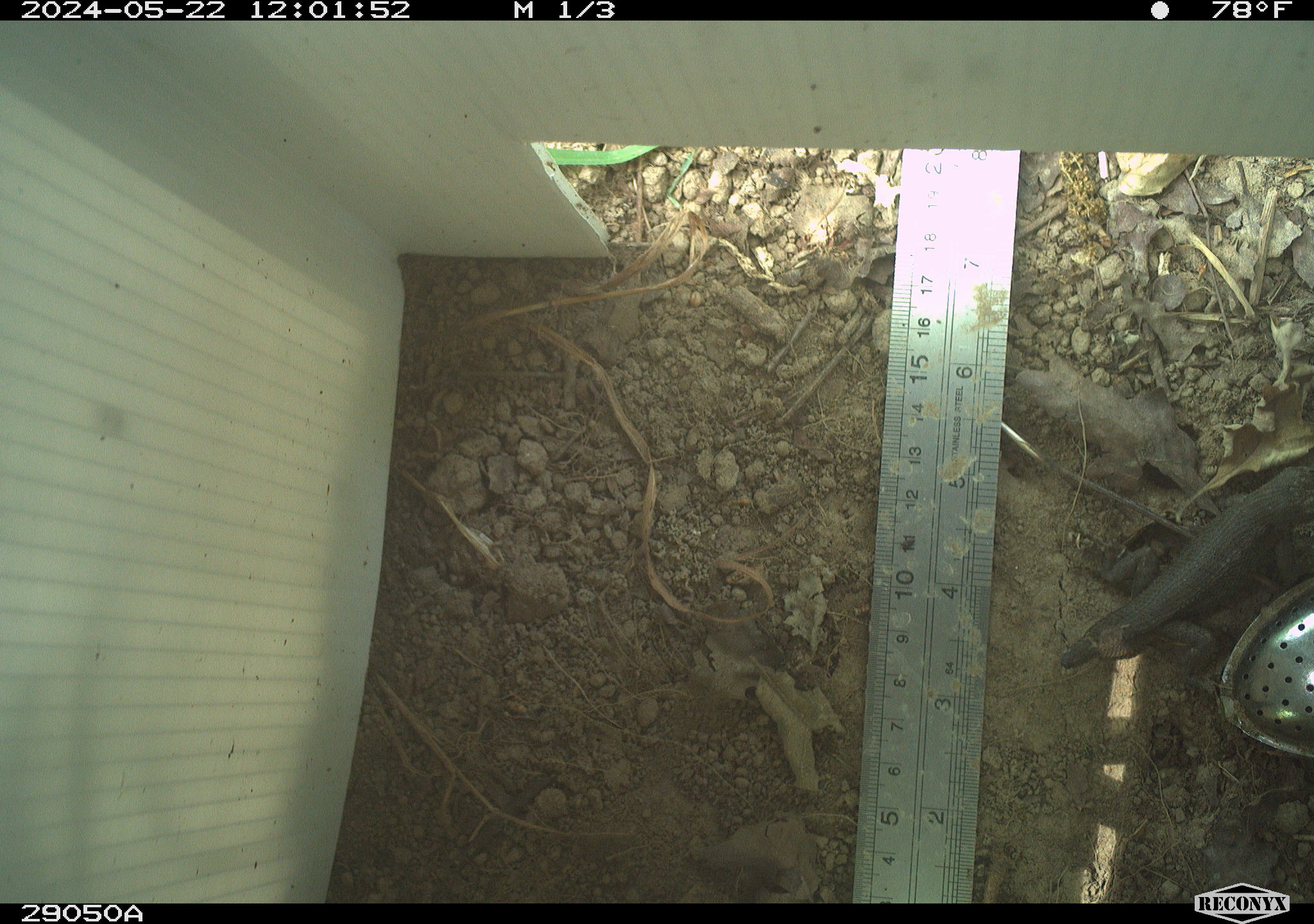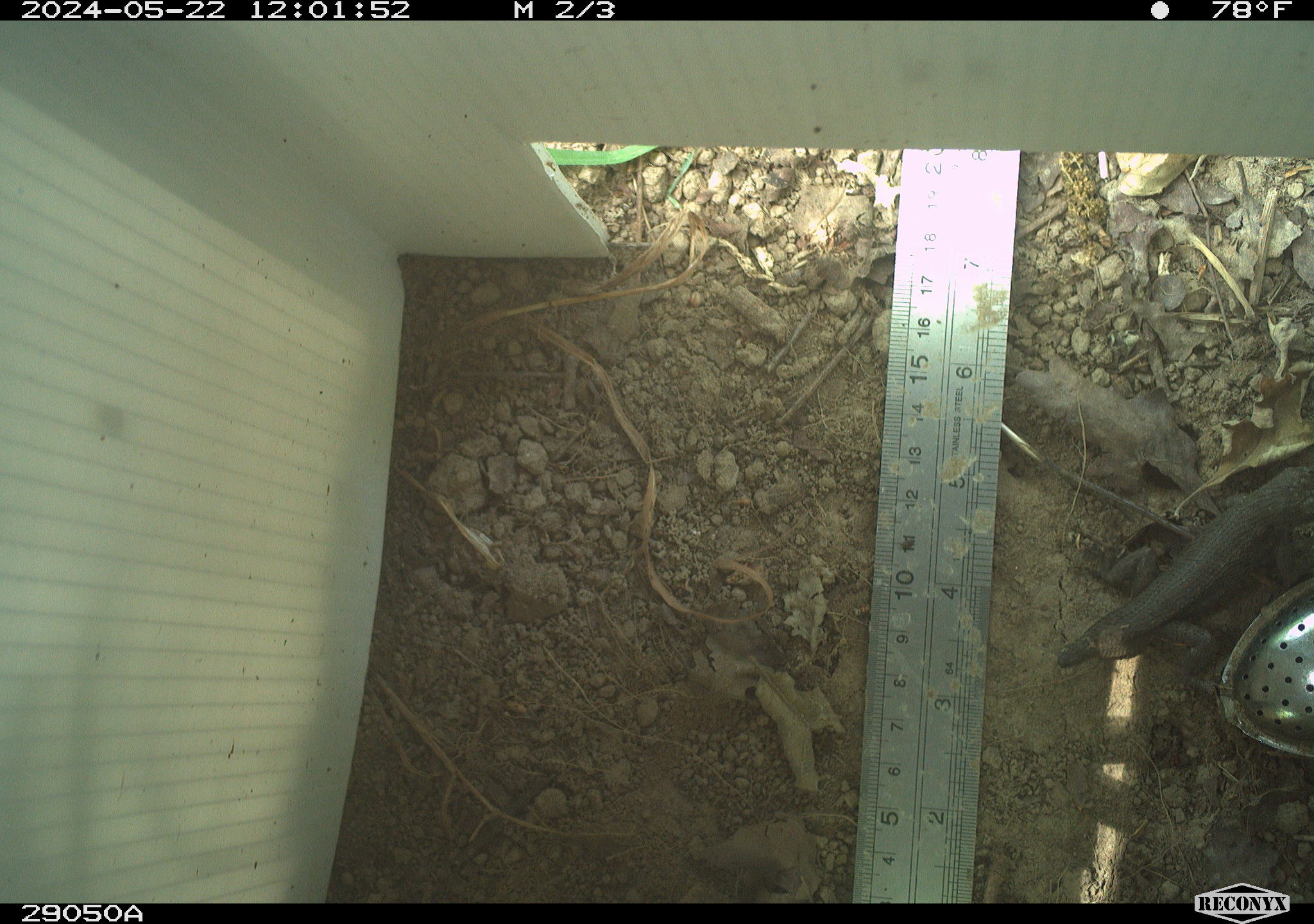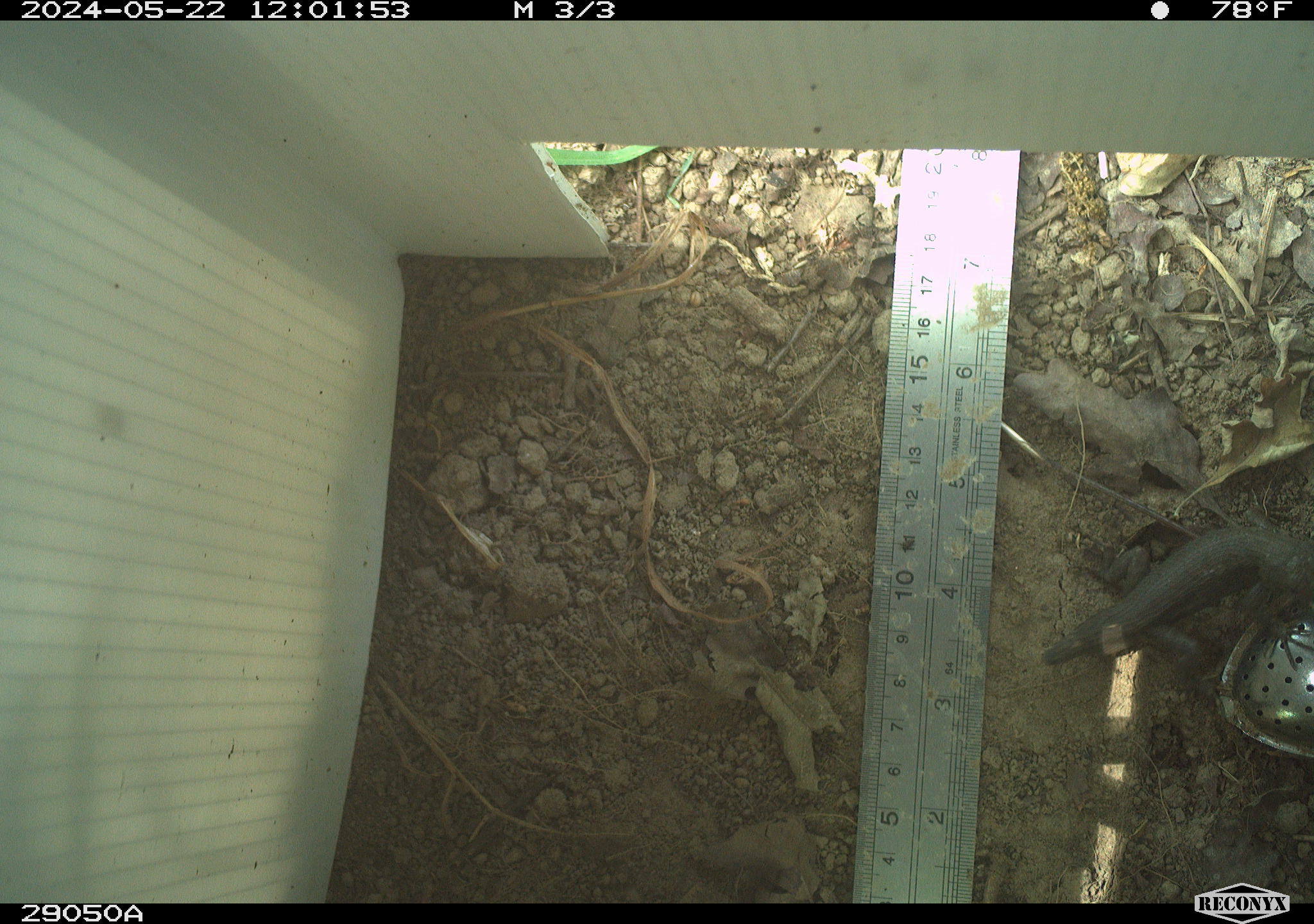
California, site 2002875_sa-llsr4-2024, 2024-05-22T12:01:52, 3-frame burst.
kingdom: Animalia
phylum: Chordata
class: Reptilia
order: Squamata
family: Phrynosomatidae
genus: Sceloporus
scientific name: Sceloporus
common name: spiny lizards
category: sceloporus species